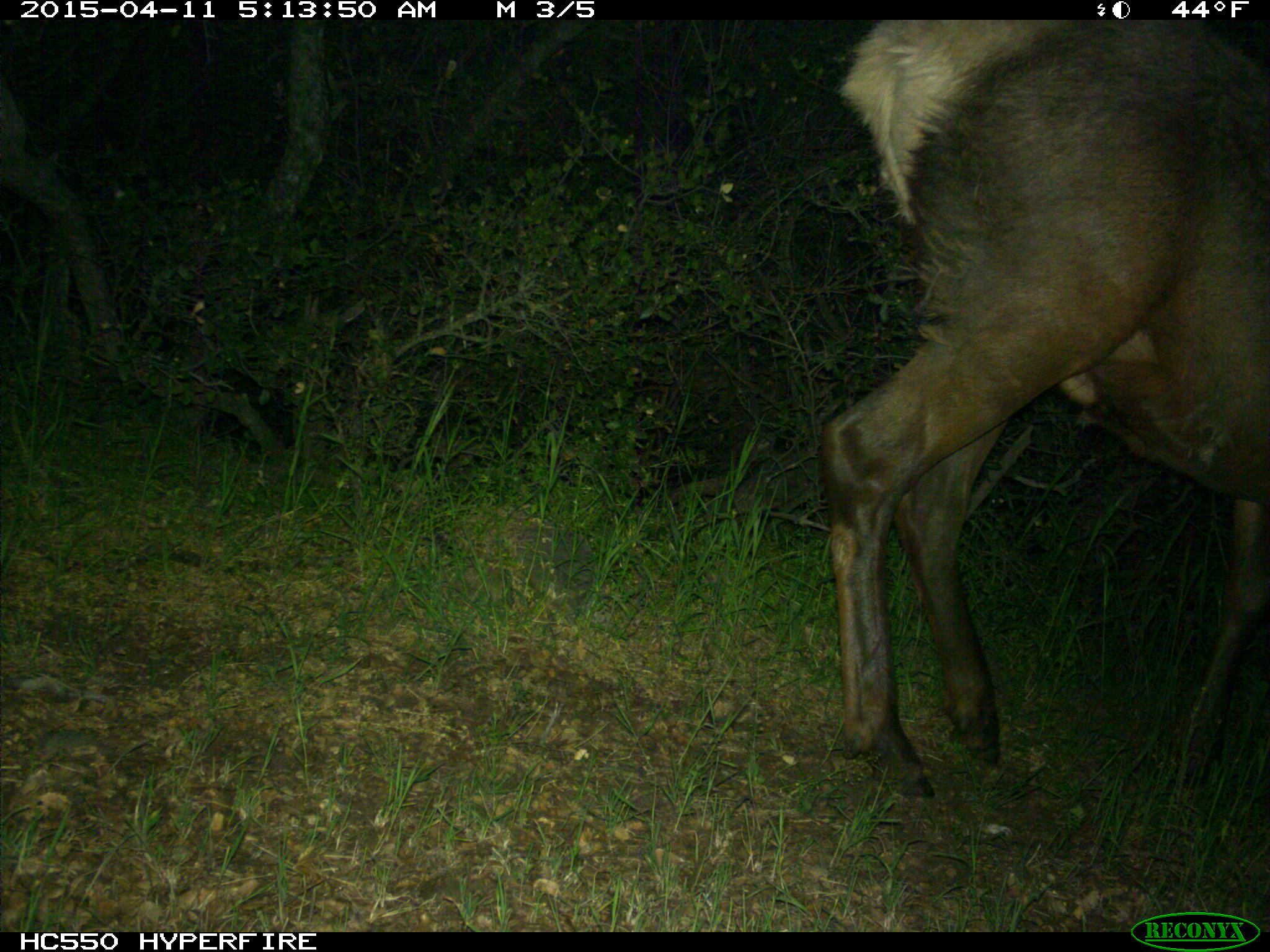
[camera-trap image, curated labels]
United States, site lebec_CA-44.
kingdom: Animalia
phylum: Chordata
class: Mammalia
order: Artiodactyla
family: Cervidae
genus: Cervus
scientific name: Cervus canadensis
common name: elk